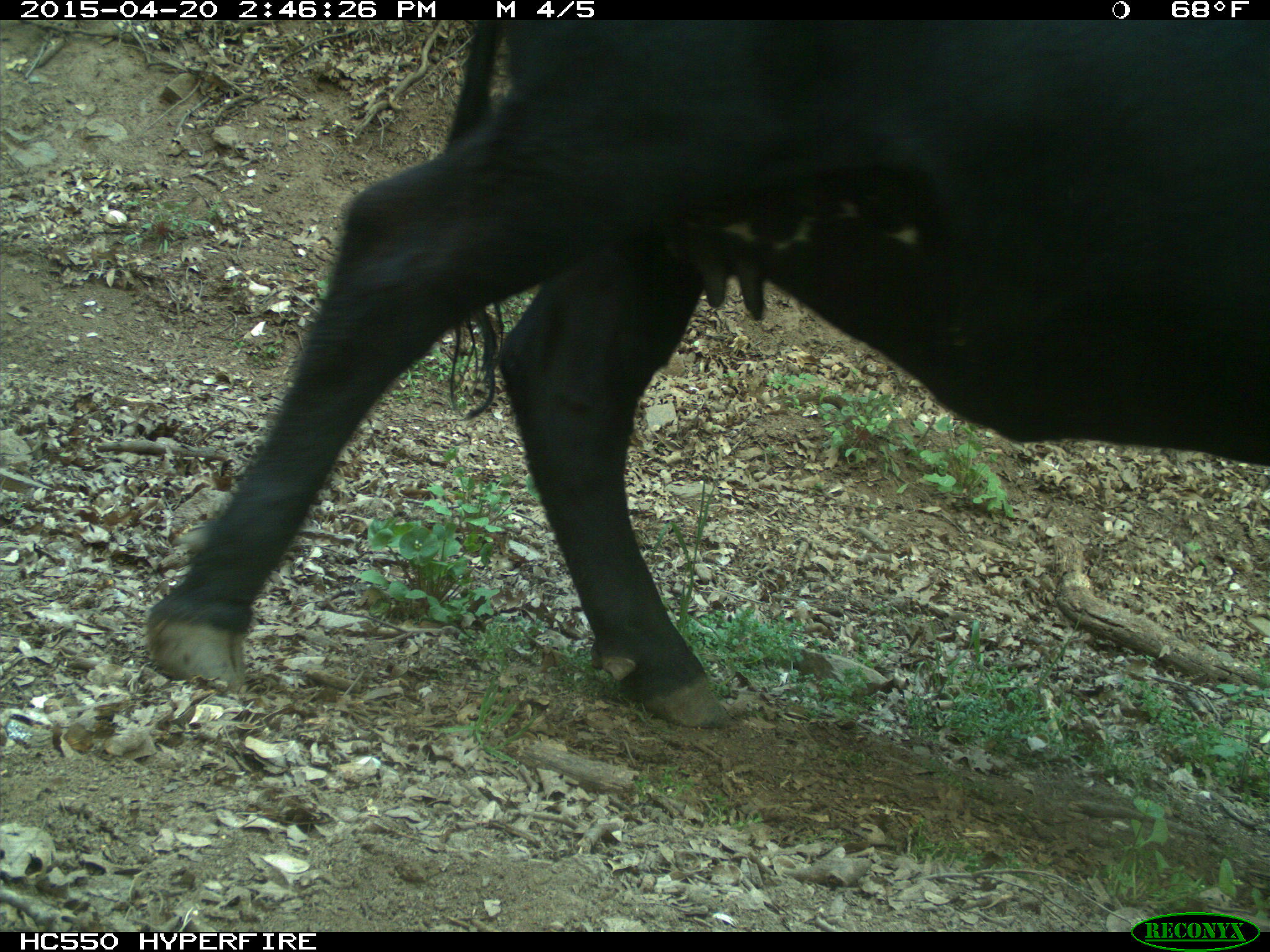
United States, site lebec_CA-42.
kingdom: Animalia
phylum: Chordata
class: Mammalia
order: Artiodactyla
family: Bovidae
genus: Bos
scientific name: Bos taurus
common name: domestic cow